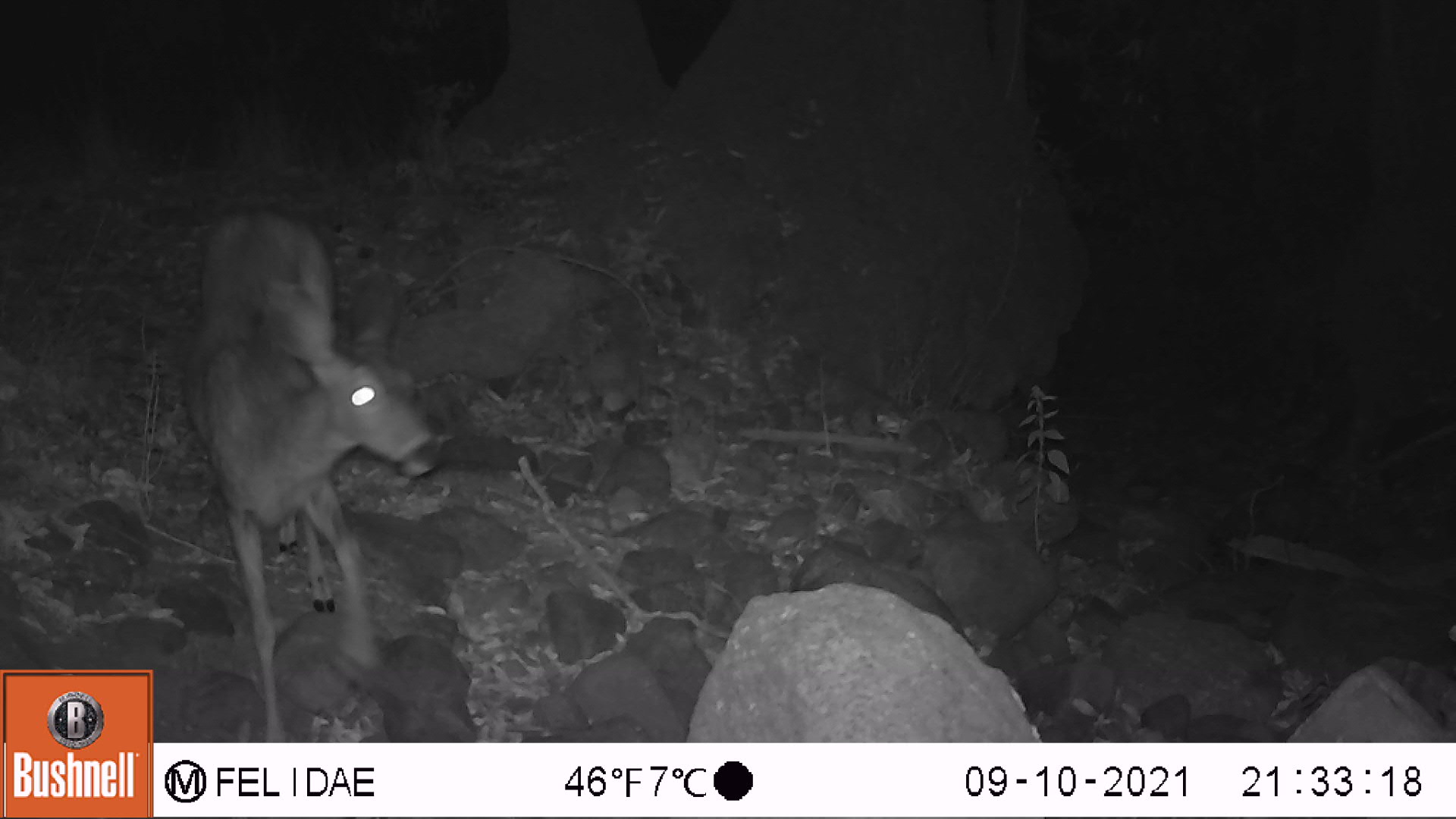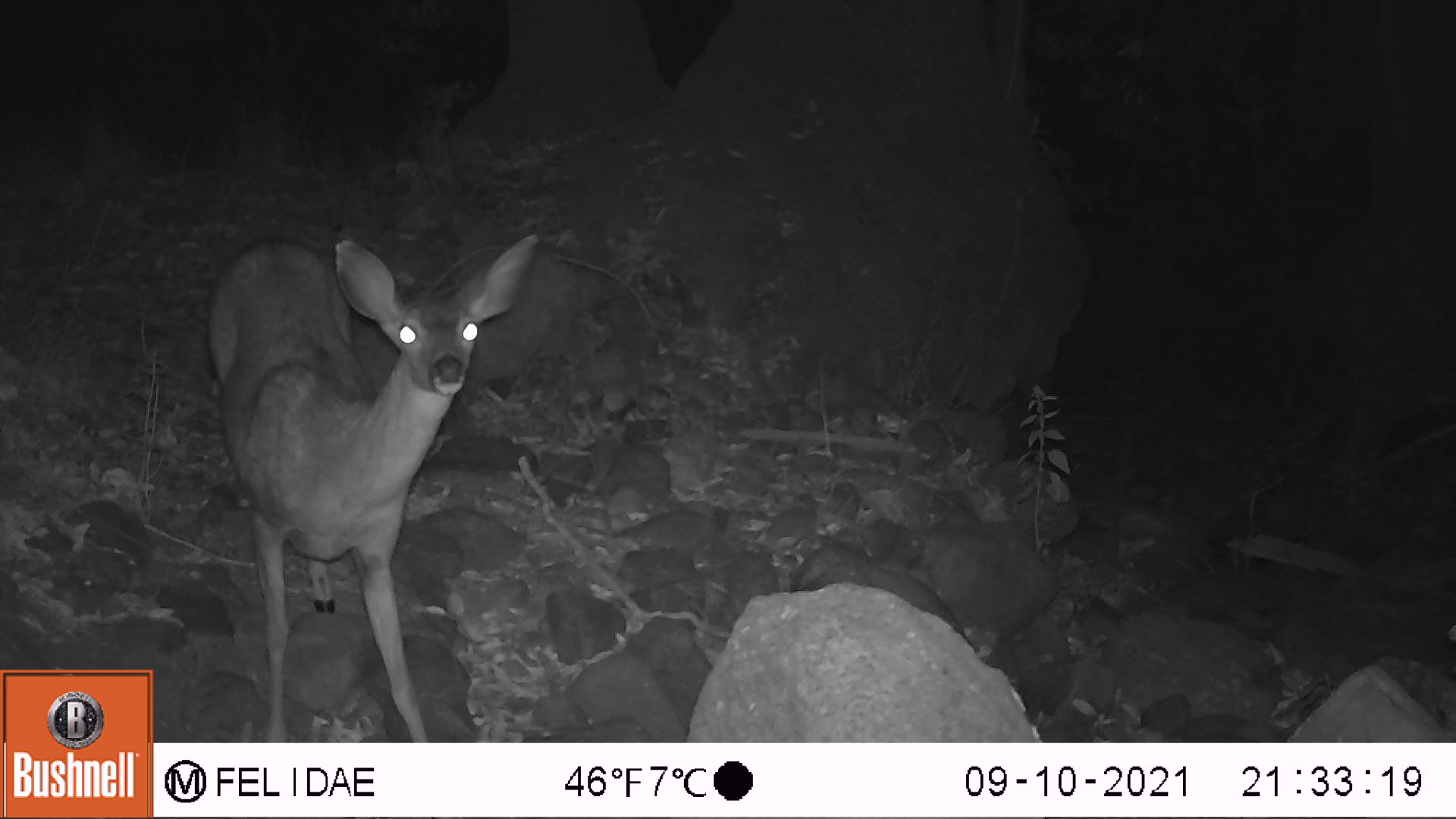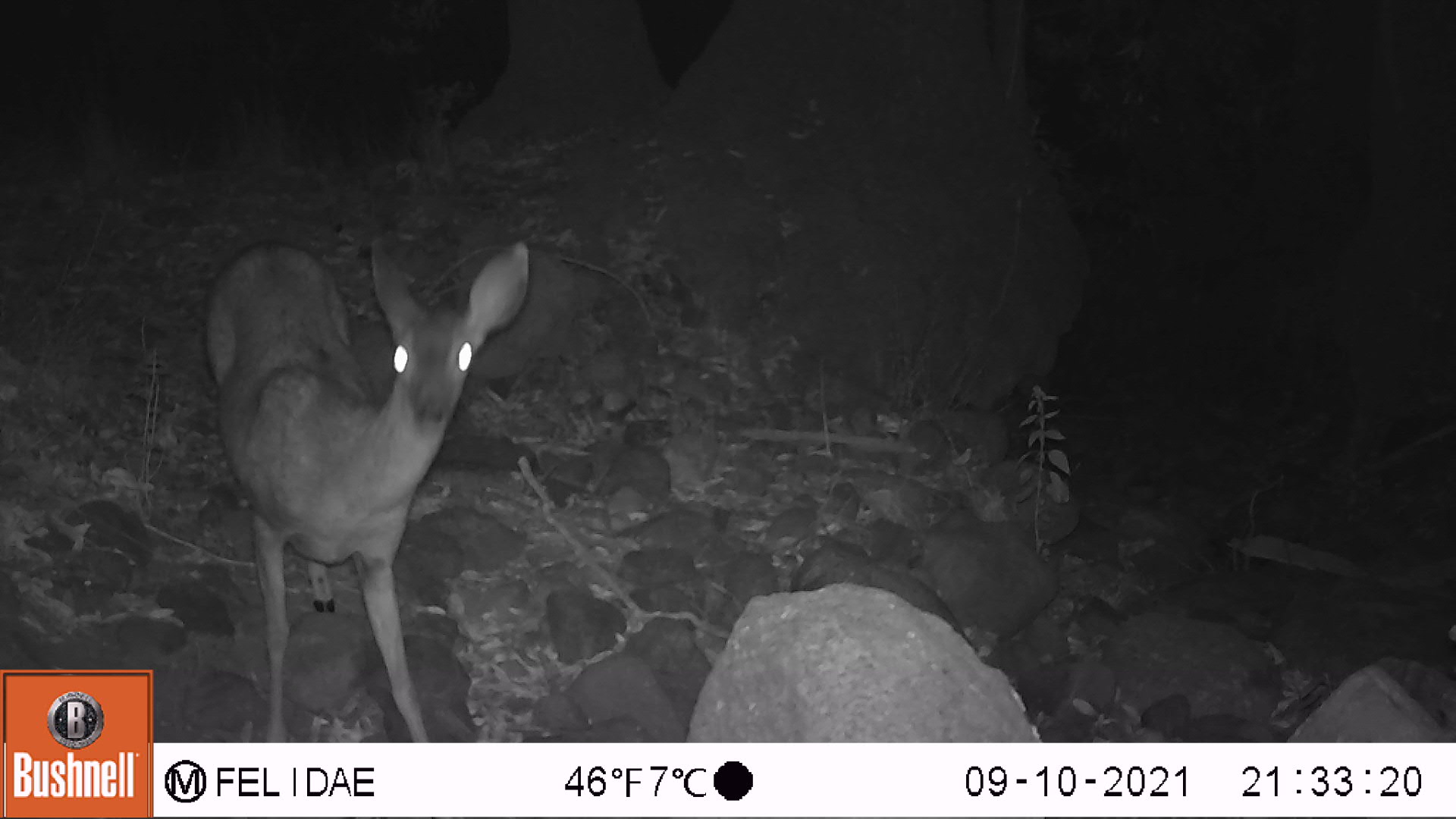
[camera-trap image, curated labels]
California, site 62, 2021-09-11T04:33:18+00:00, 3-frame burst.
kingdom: Animalia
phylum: Chordata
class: Mammalia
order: Artiodactyla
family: Cervidae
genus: Odocoileus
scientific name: Odocoileus hemionus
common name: mule deer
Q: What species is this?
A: Mule deer (Odocoileus hemionus).